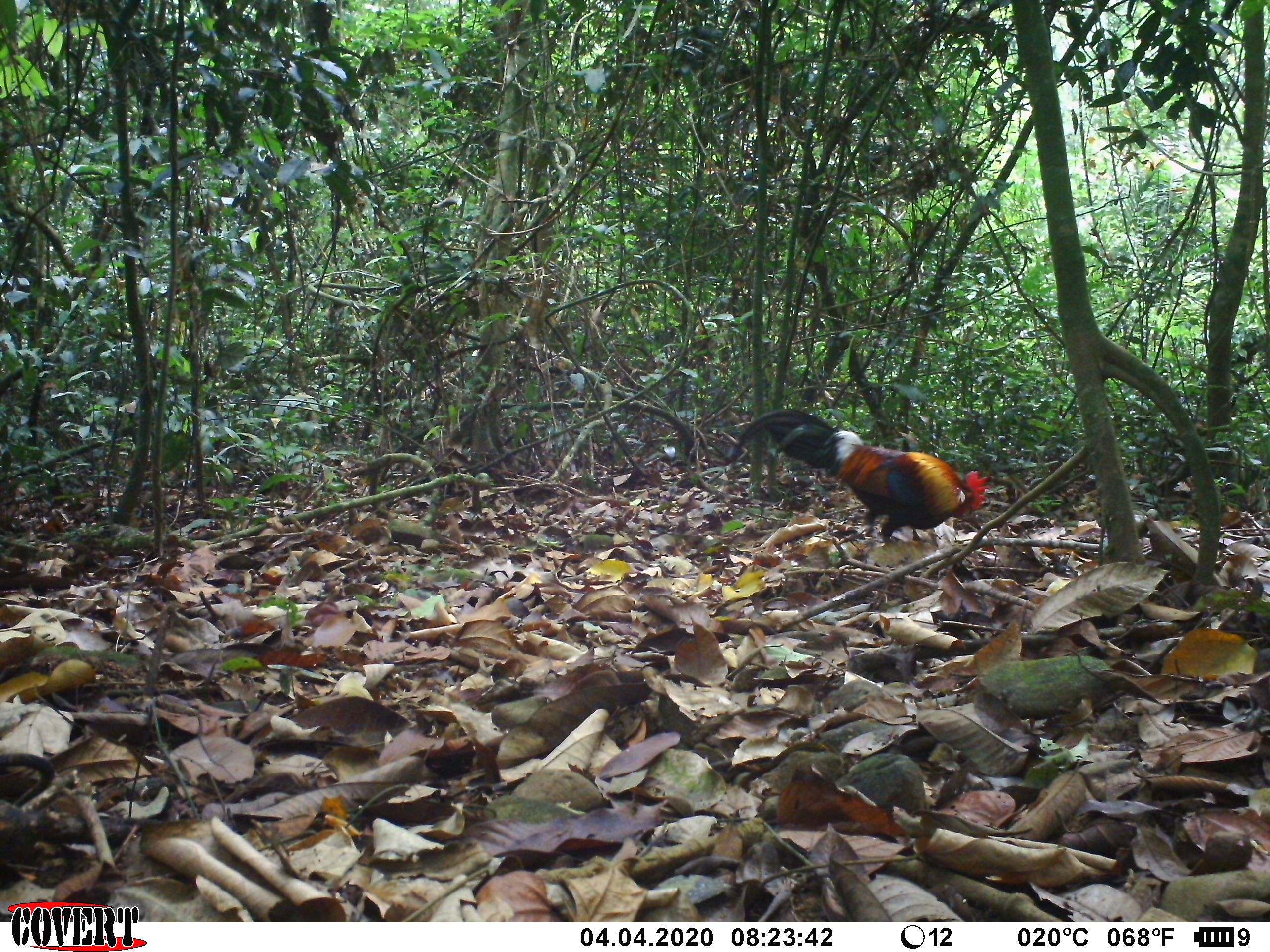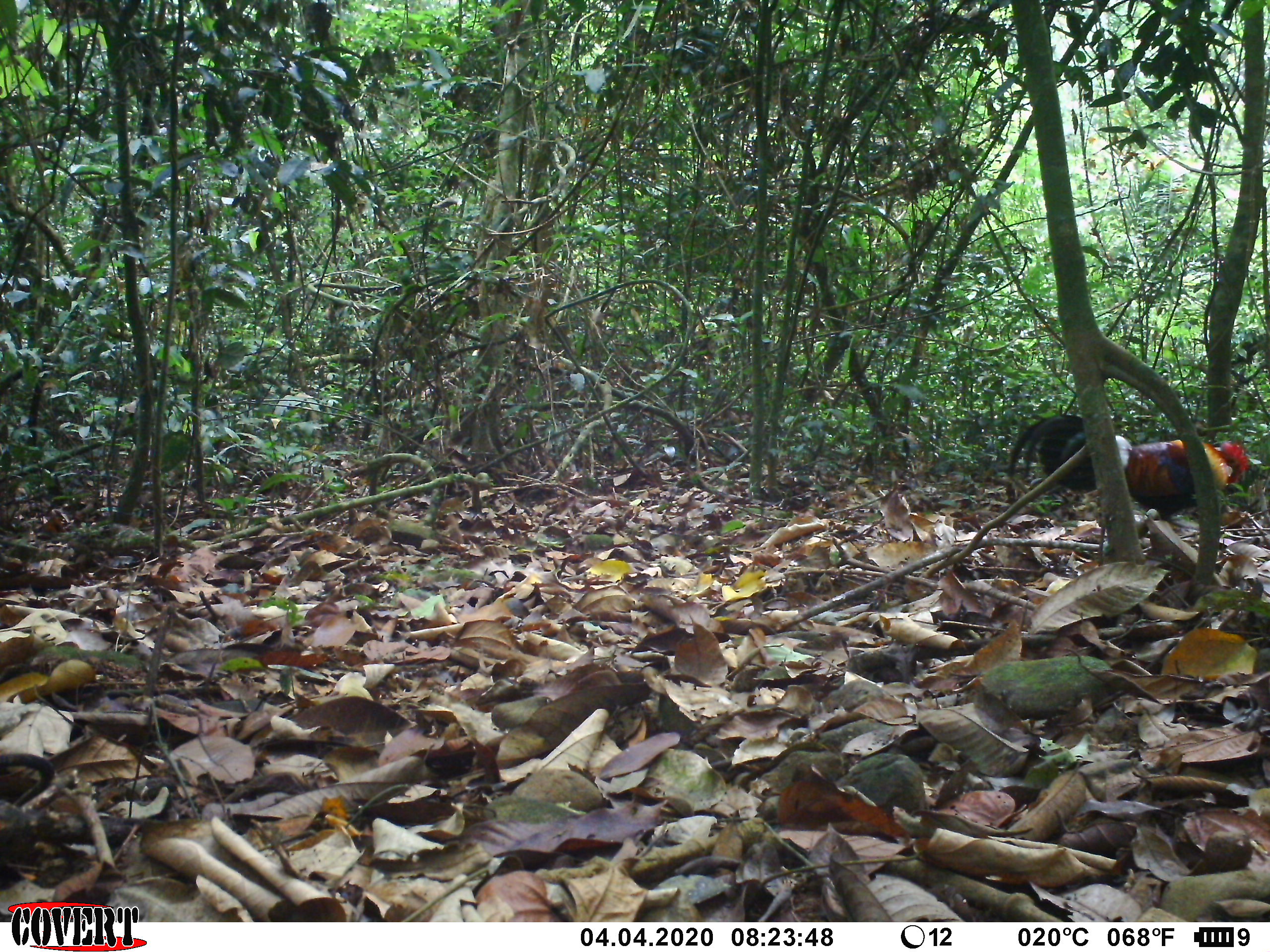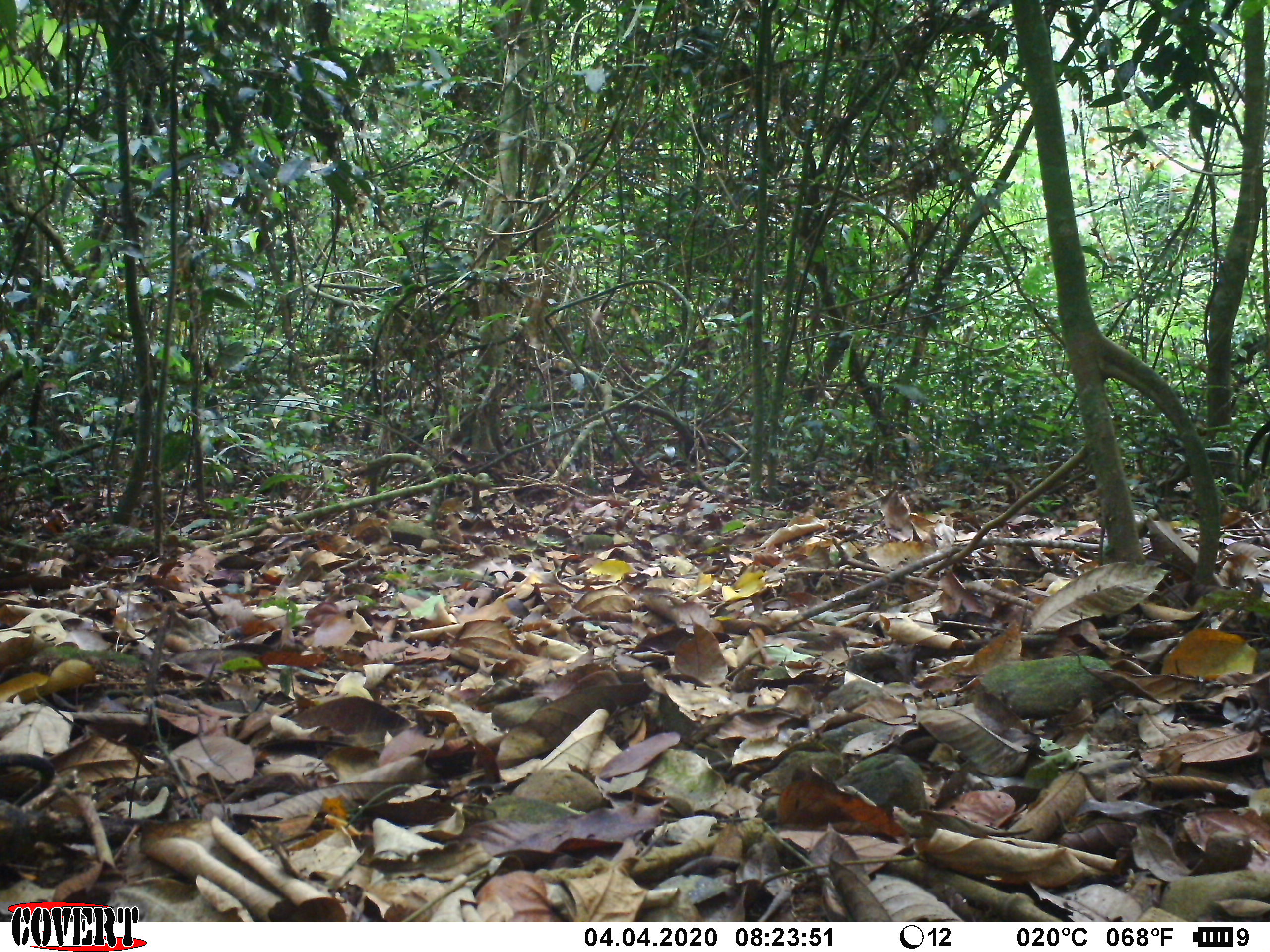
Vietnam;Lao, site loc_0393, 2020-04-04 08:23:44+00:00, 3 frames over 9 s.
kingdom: Animalia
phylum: Chordata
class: Aves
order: Galliformes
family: Phasianidae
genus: Gallus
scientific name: Gallus gallus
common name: red junglefowl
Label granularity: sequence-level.